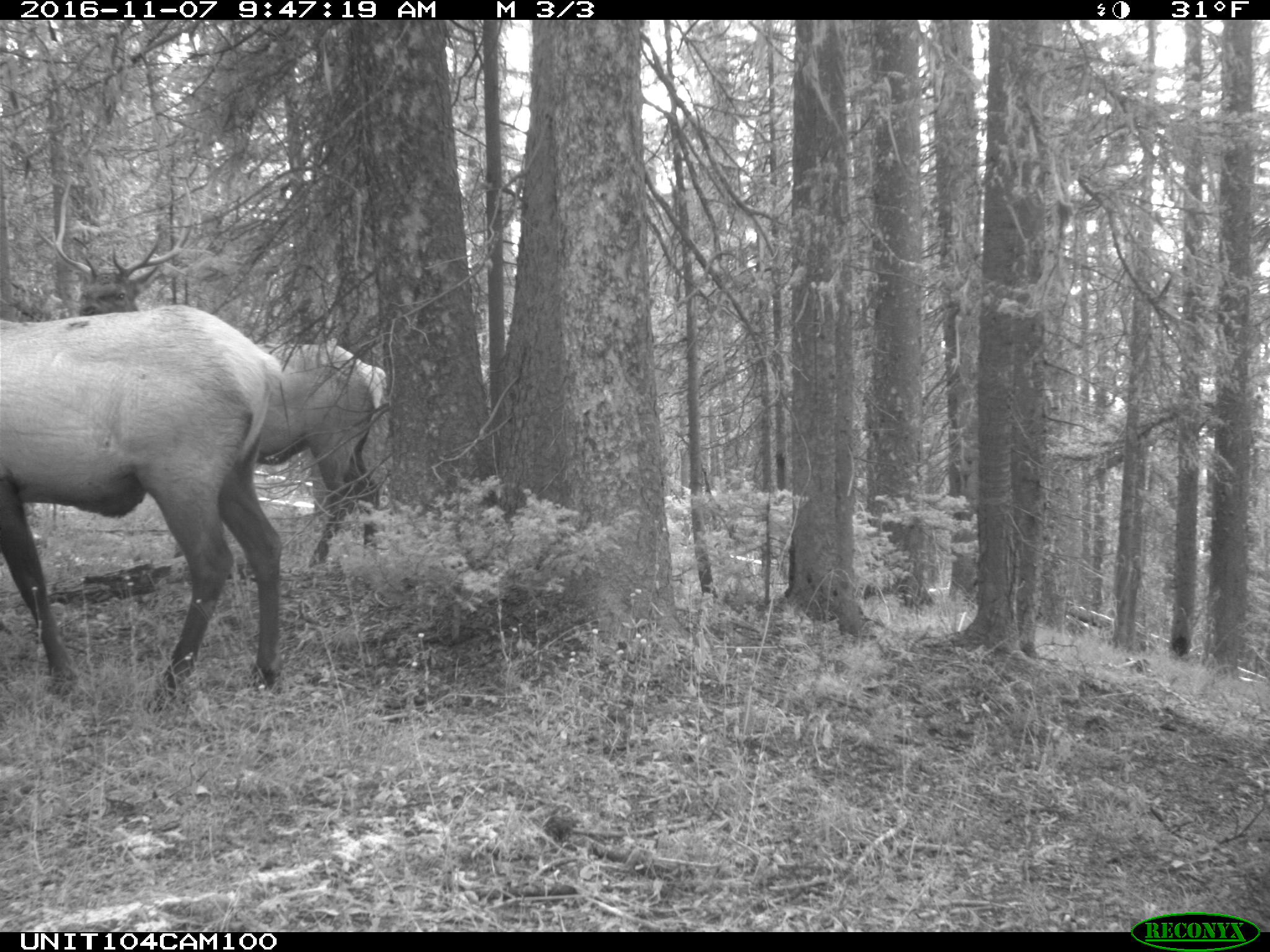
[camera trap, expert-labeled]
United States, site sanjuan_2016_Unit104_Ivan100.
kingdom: Animalia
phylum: Chordata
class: Mammalia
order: Artiodactyla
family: Cervidae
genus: Cervus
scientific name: Cervus elaphus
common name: red deer